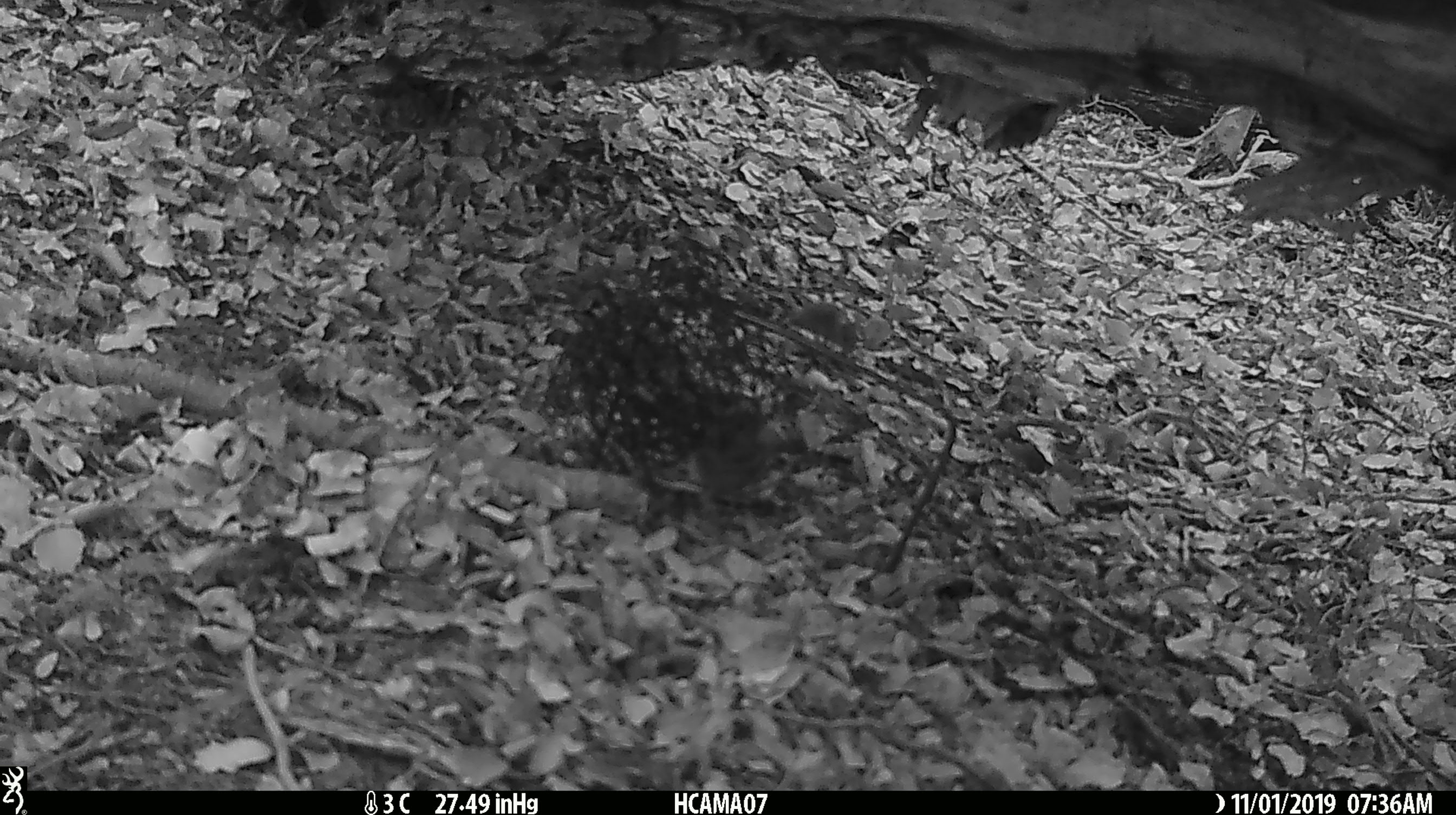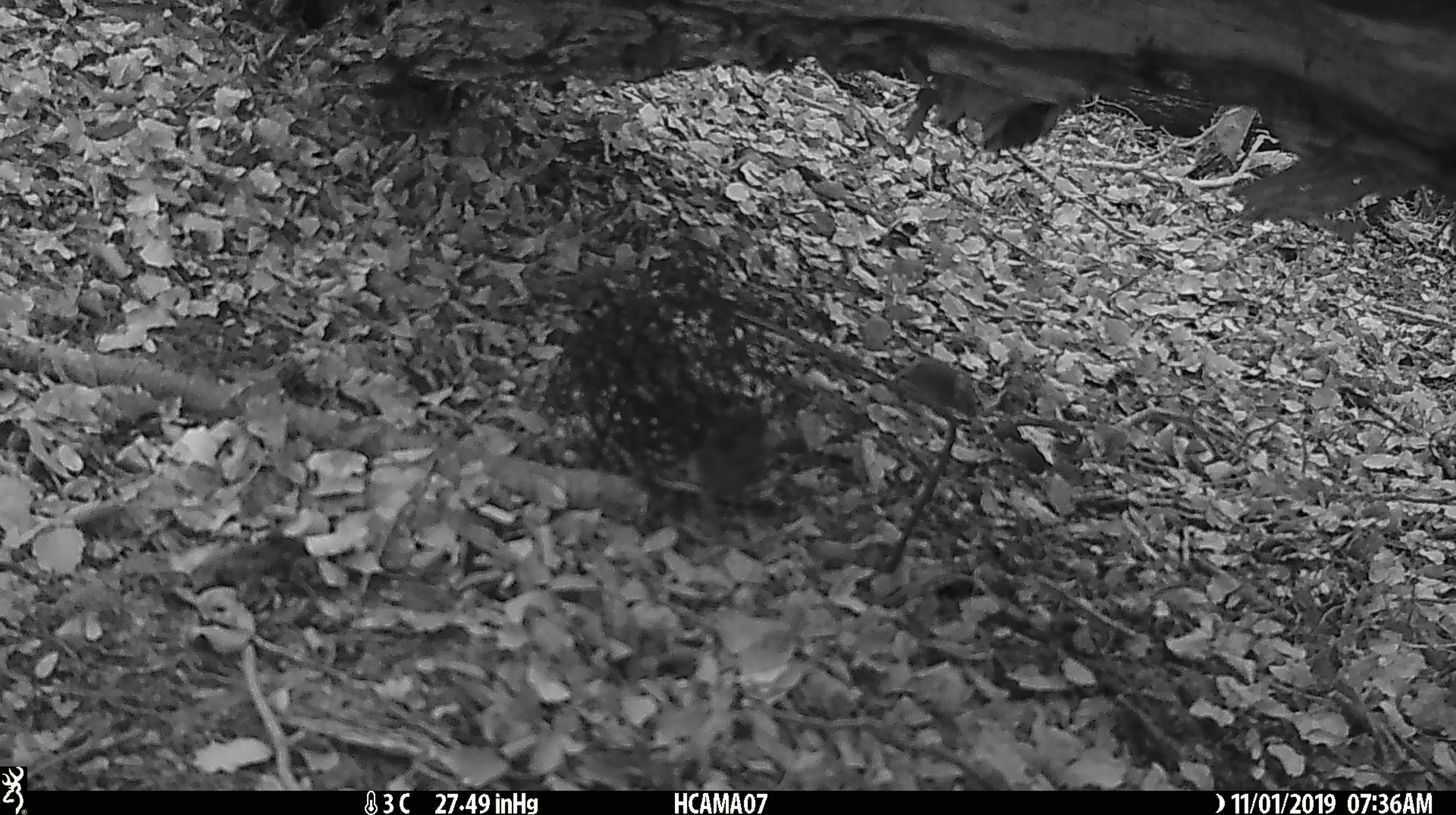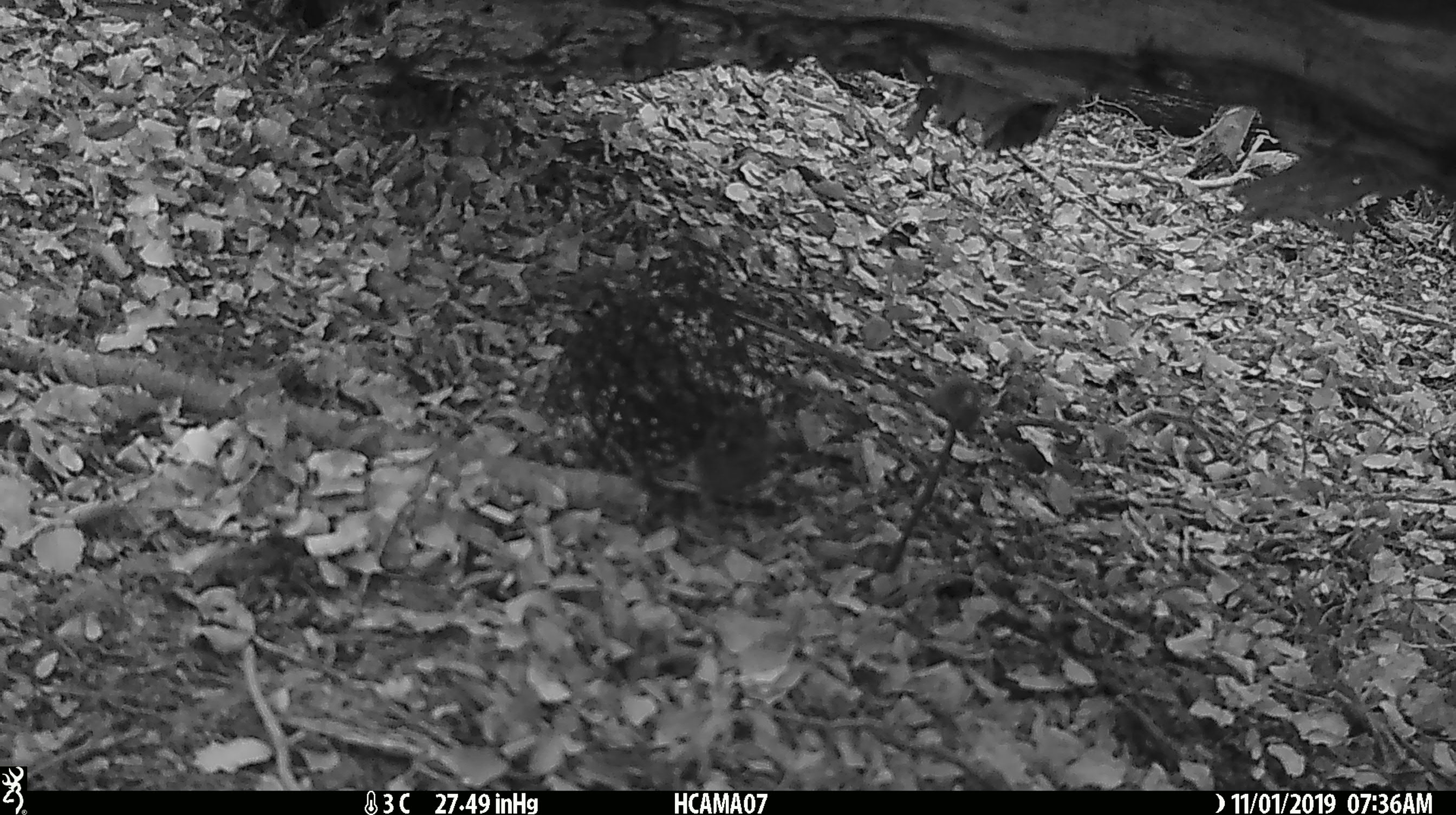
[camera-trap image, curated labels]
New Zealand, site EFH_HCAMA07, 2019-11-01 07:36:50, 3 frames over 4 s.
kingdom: Animalia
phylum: Chordata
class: Mammalia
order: Rodentia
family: Muridae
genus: Mus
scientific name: Mus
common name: mouse